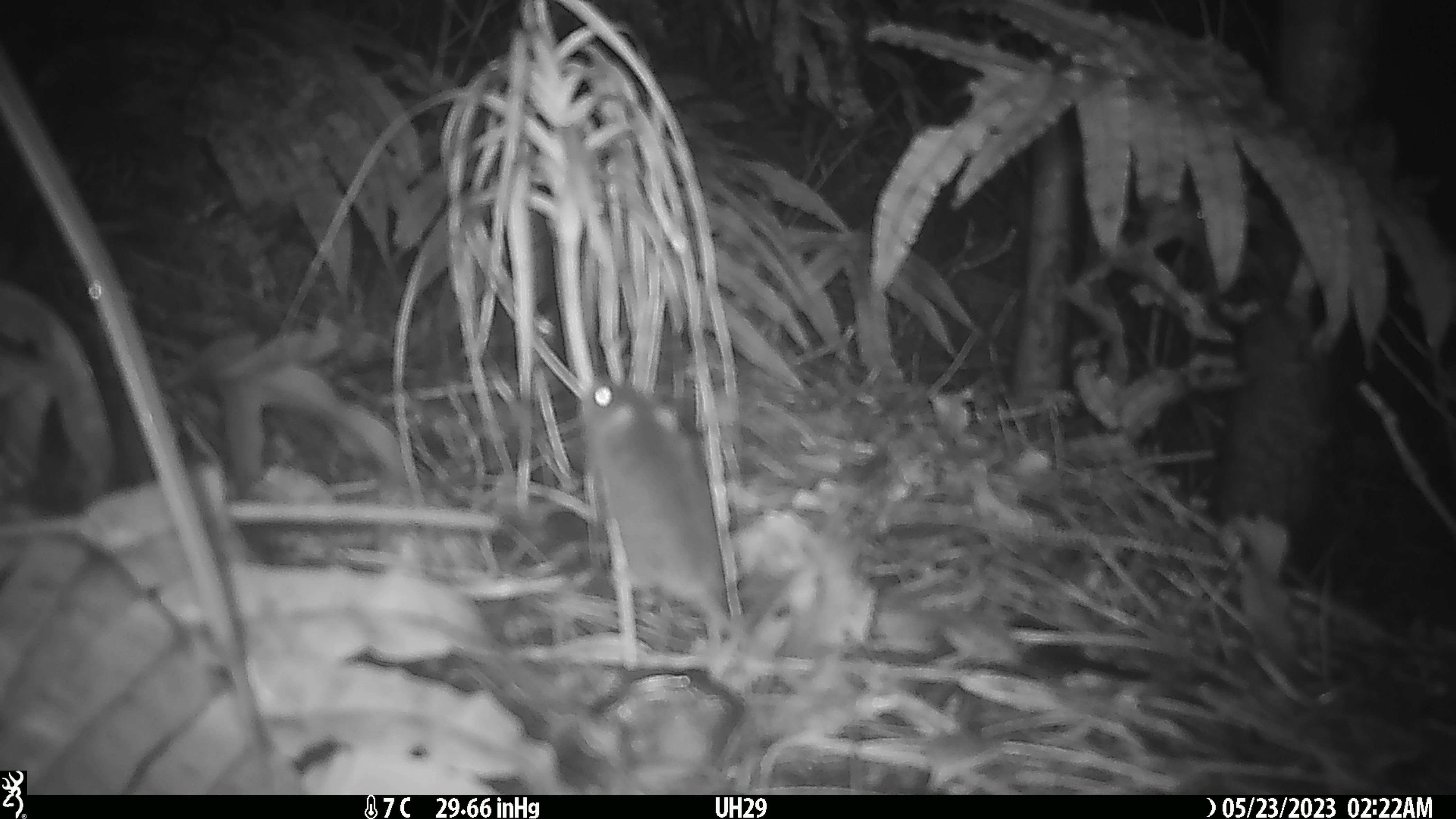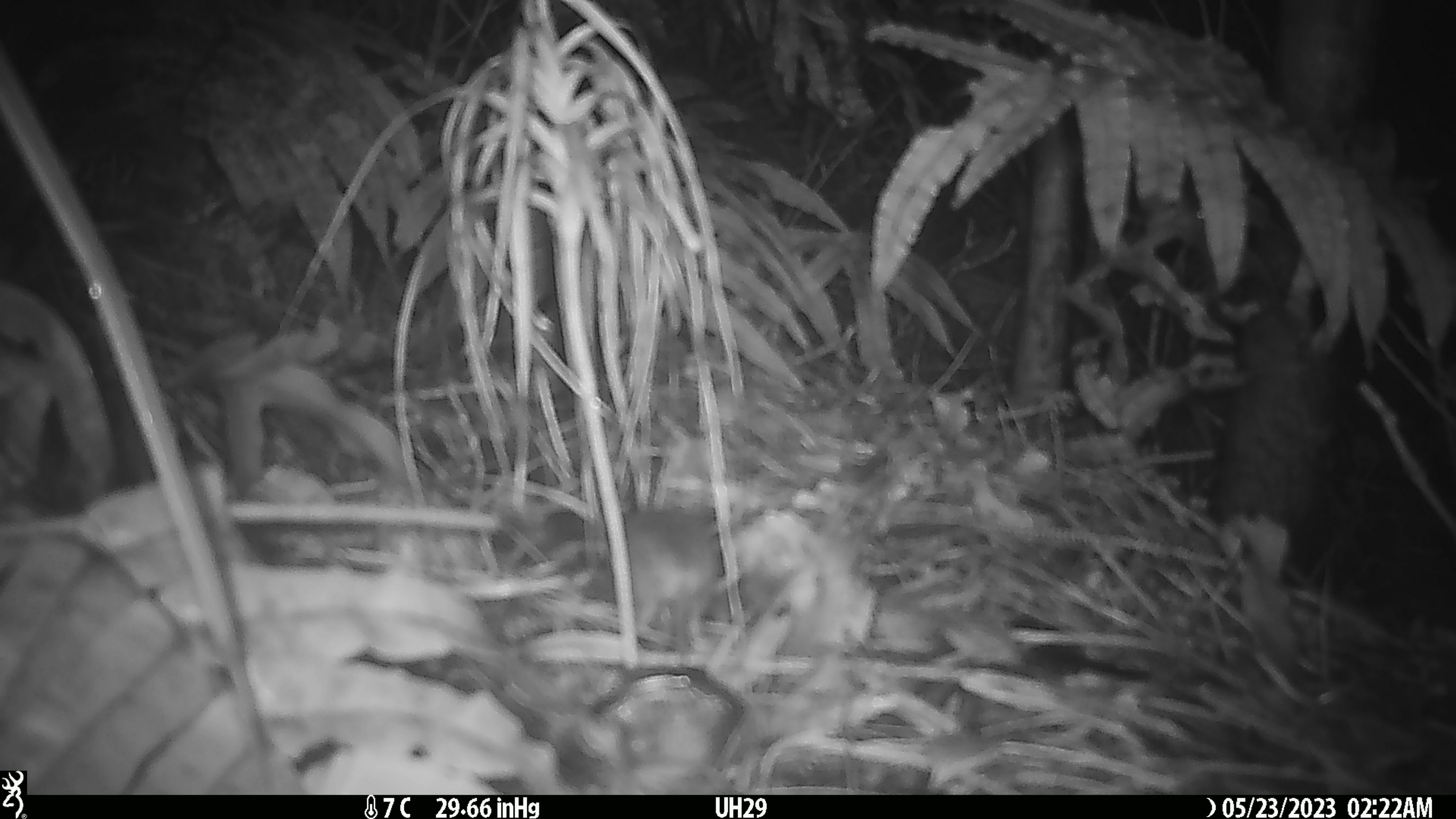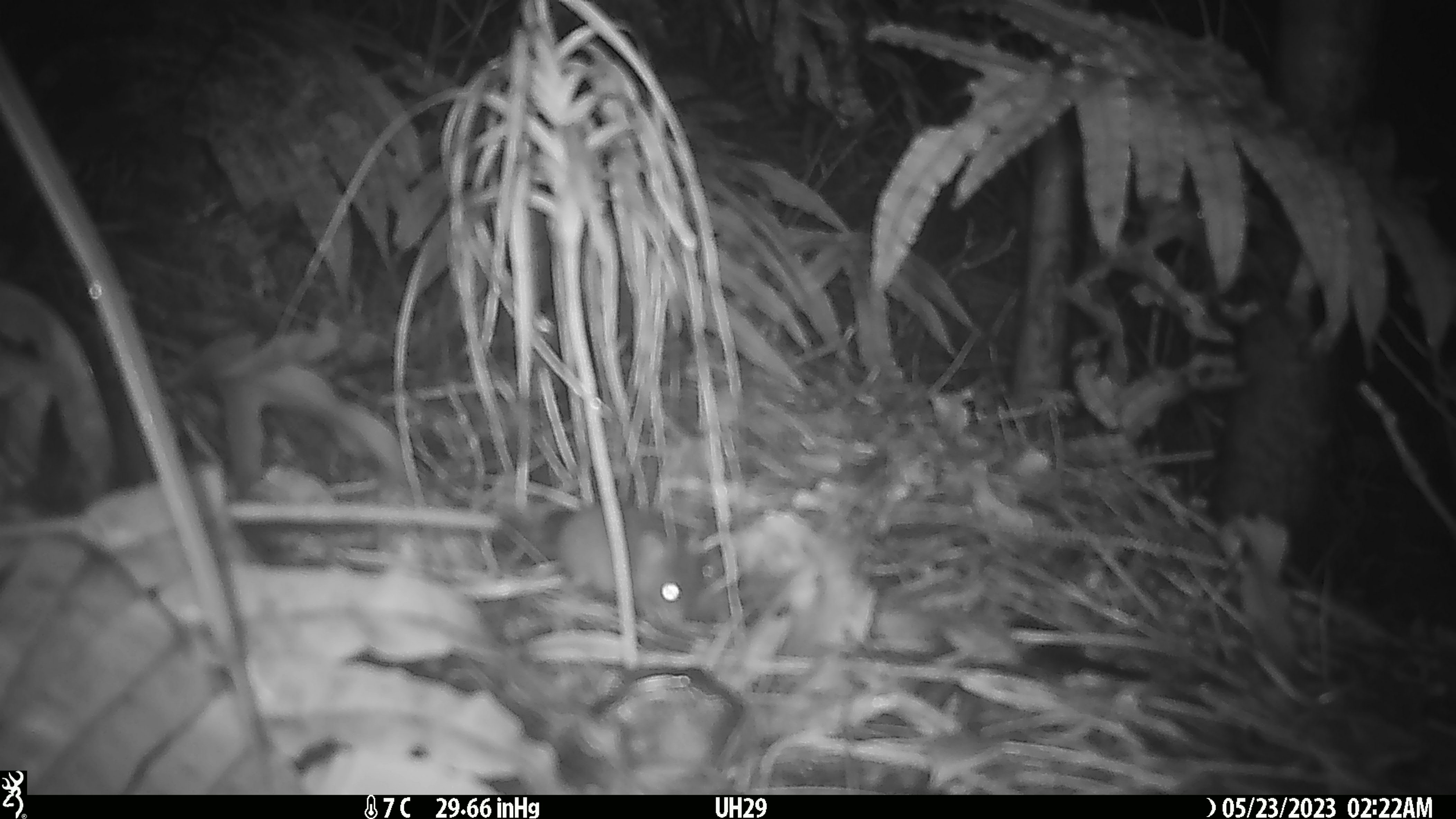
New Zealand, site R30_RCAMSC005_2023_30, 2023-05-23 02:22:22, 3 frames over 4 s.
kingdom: Animalia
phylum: Chordata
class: Mammalia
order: Rodentia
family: Muridae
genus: Mus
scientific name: Mus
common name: mouse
Mouse (Mus).